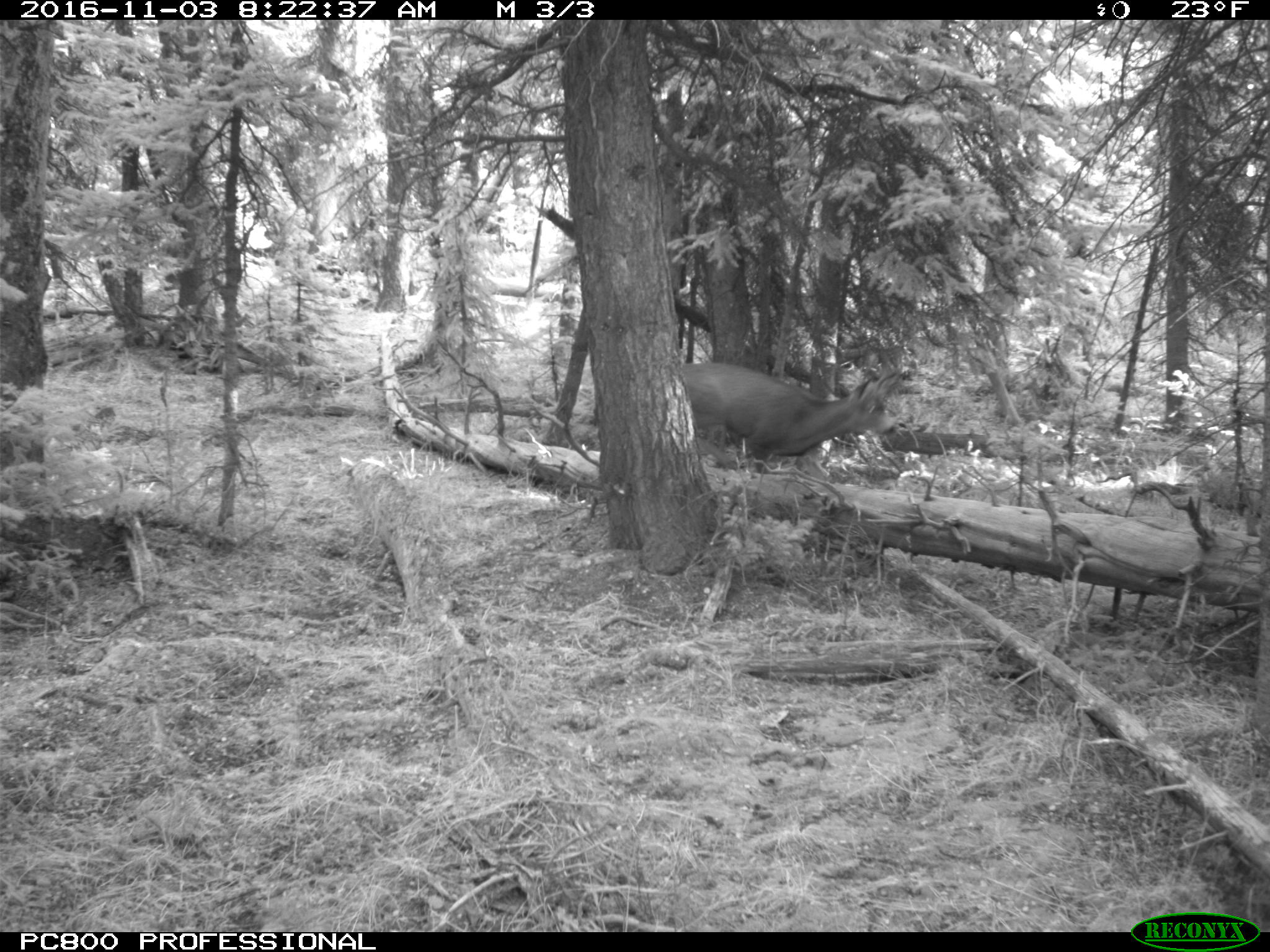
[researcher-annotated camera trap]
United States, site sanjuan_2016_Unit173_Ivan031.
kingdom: Animalia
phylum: Chordata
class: Mammalia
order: Artiodactyla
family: Cervidae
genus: Odocoileus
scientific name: Odocoileus hemionus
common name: mule deer